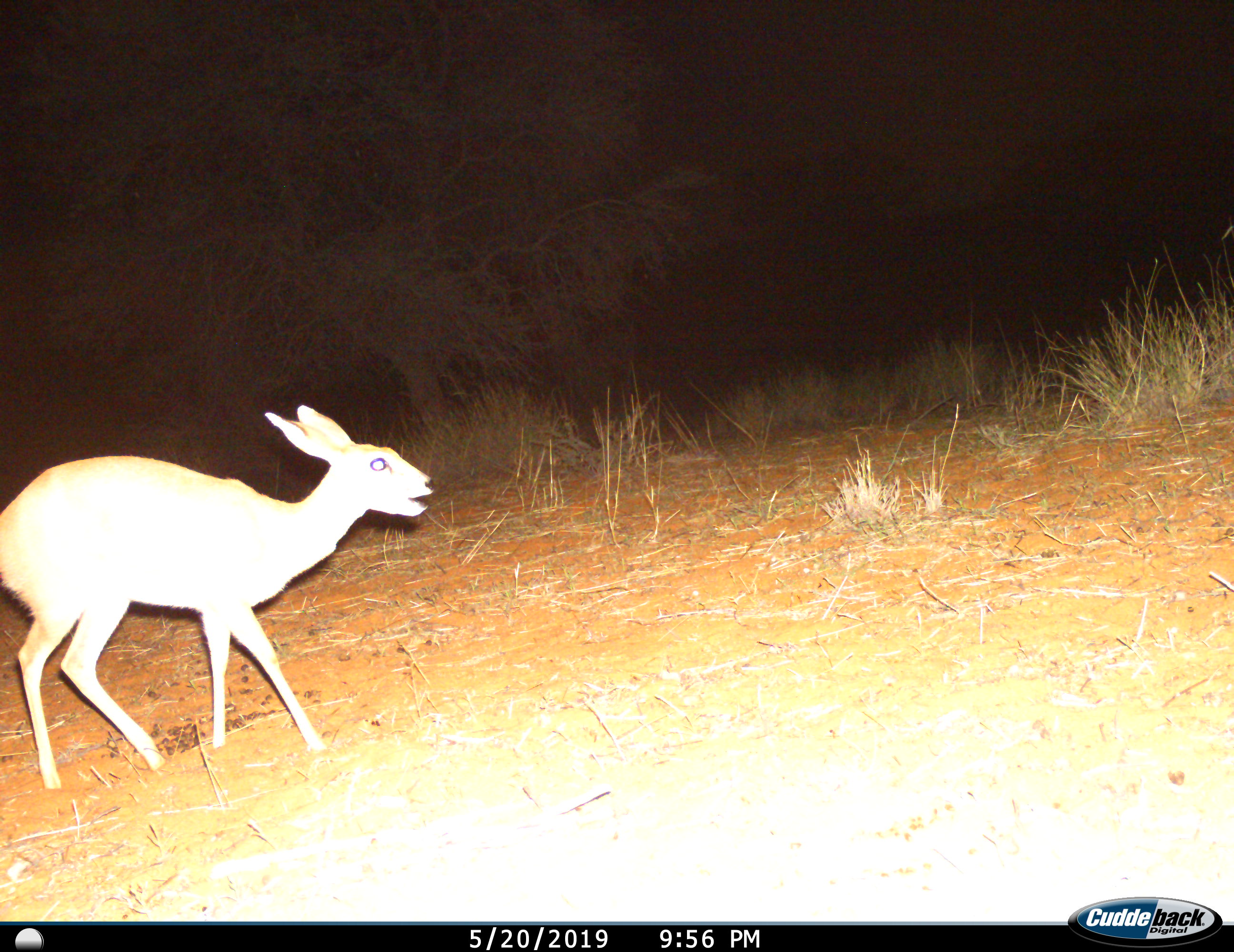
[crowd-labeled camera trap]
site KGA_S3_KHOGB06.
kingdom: Animalia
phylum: Chordata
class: Mammalia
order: Artiodactyla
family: Bovidae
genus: Raphicerus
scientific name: Raphicerus campestris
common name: steenbok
Steenbok (Raphicerus campestris), count 1. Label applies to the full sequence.